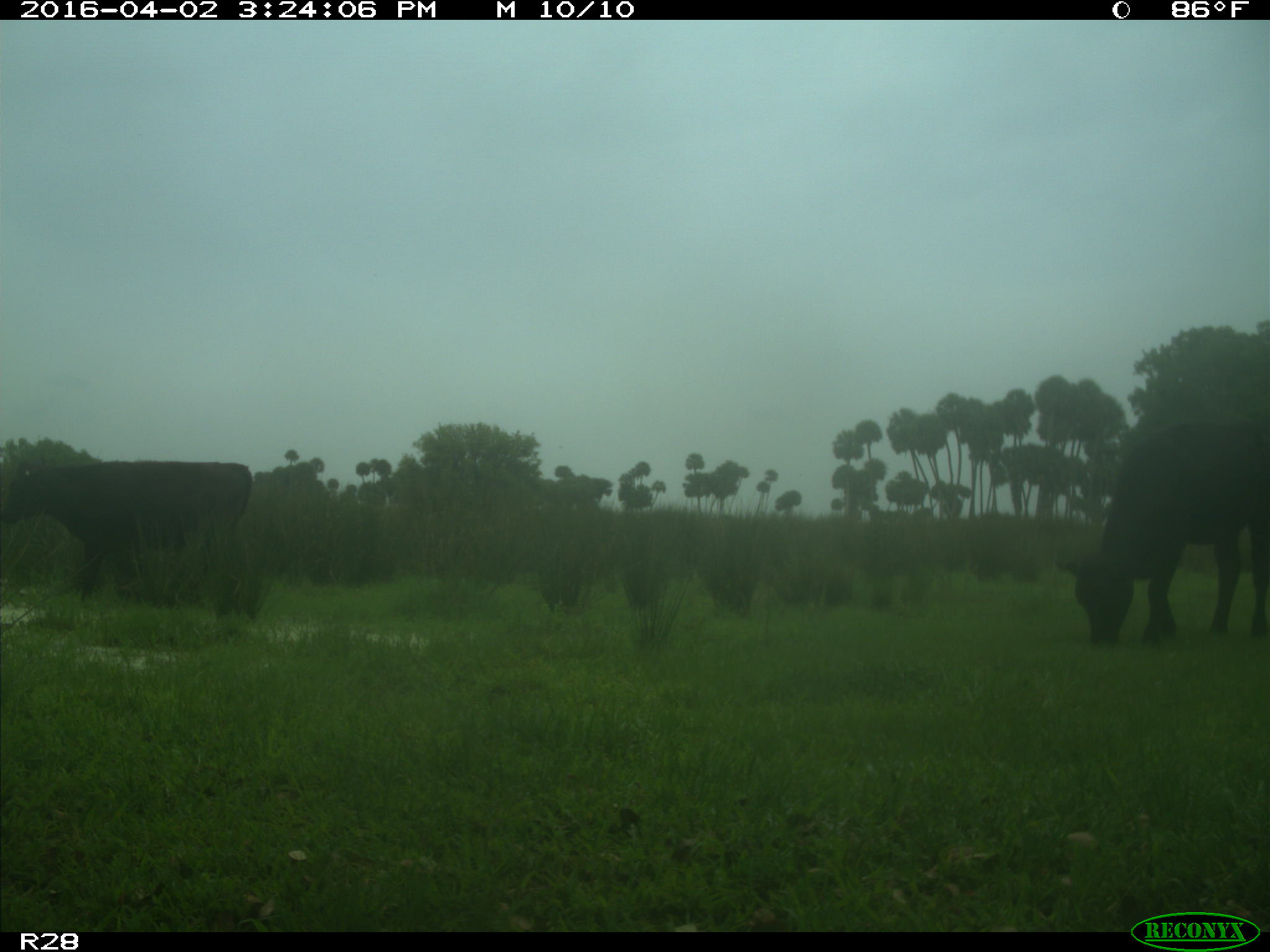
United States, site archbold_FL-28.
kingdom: Animalia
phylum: Chordata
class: Mammalia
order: Artiodactyla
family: Bovidae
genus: Bos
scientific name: Bos taurus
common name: domestic cow